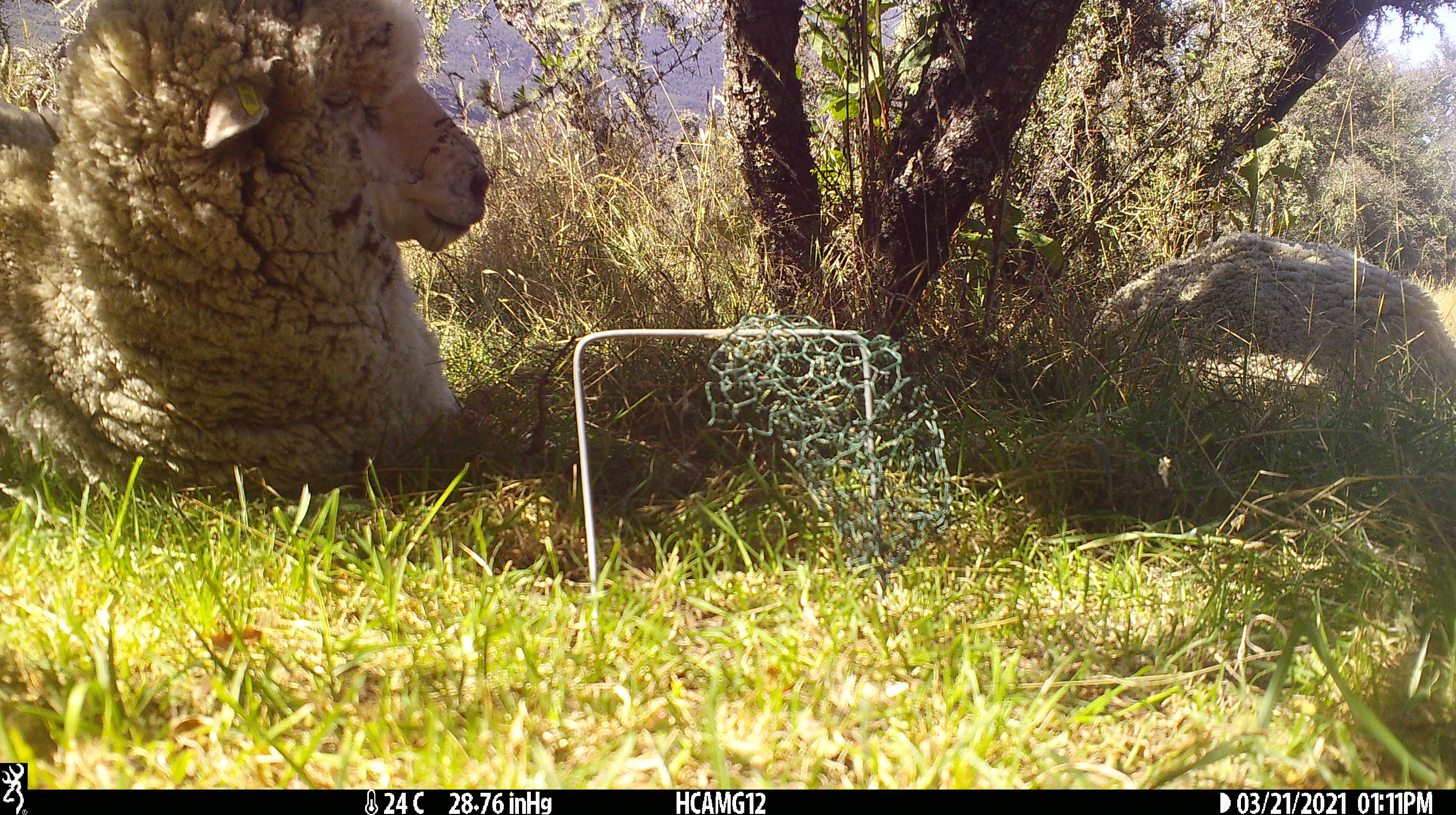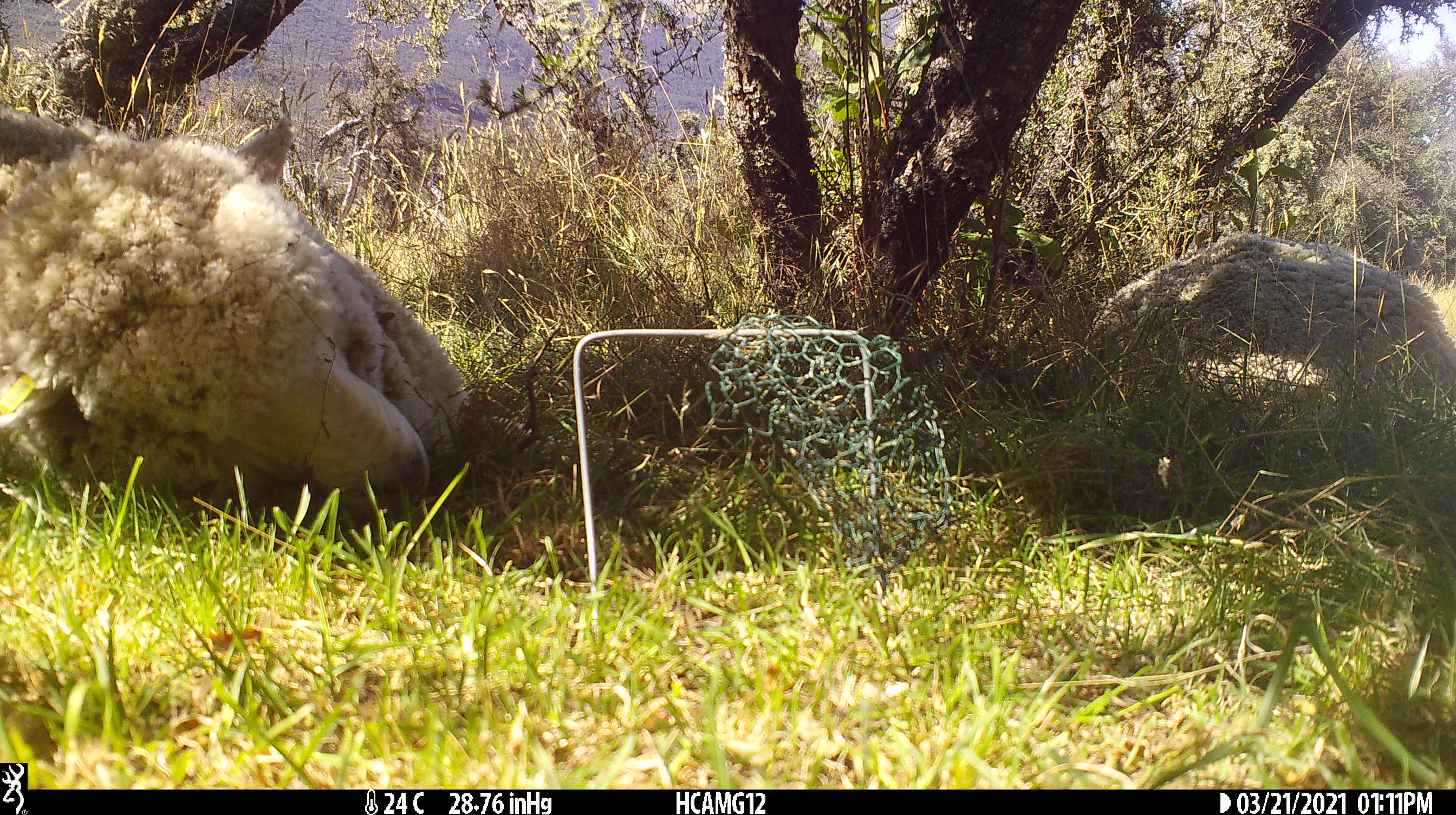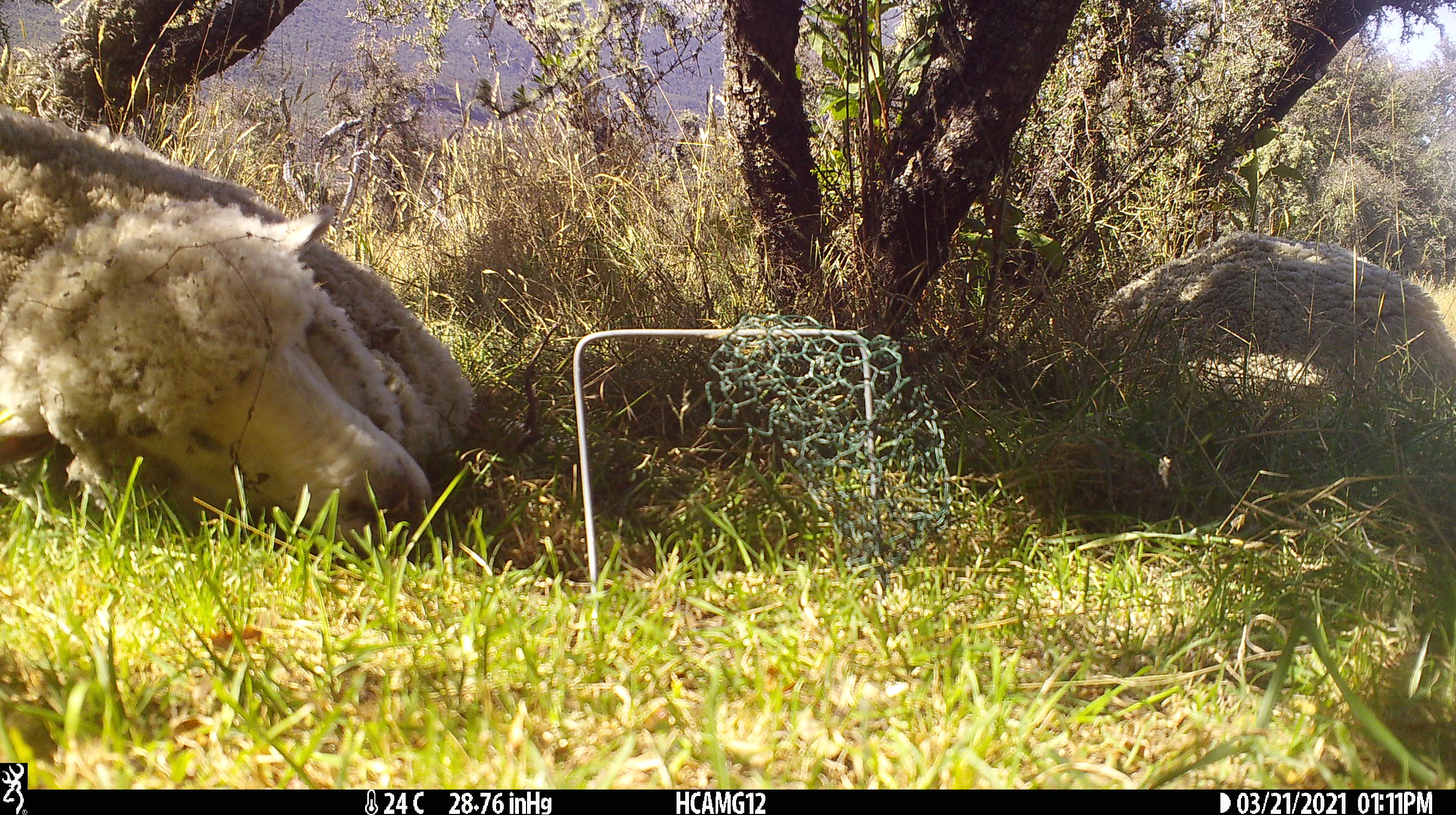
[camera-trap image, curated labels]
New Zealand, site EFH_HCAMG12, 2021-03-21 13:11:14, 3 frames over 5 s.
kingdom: Animalia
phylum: Chordata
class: Mammalia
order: Artiodactyla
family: Bovidae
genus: Ovis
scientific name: Ovis aries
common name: domestic sheep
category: sheep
Sheep (domestic sheep) (Ovis aries).